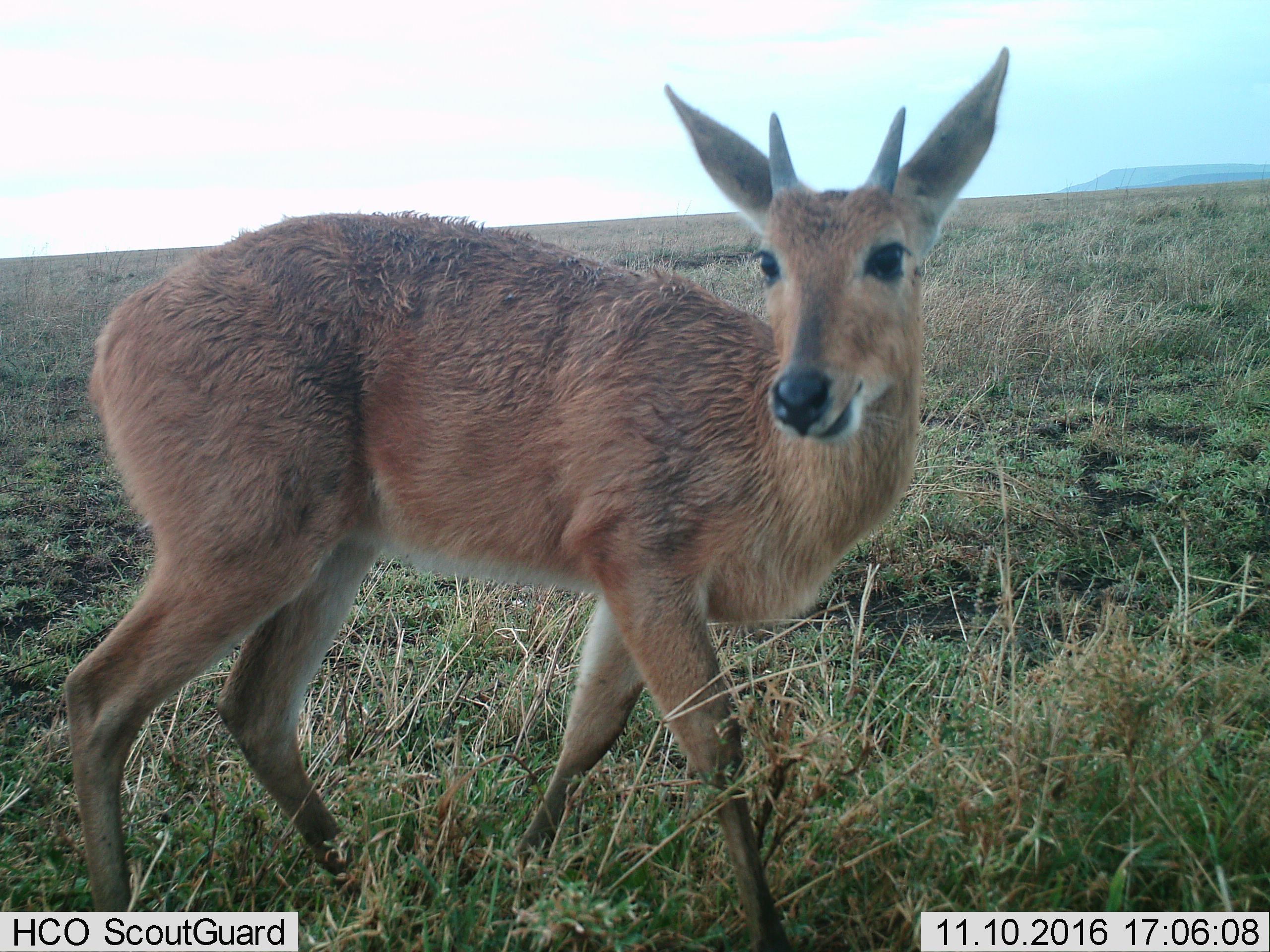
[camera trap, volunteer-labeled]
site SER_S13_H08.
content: unidentified animal